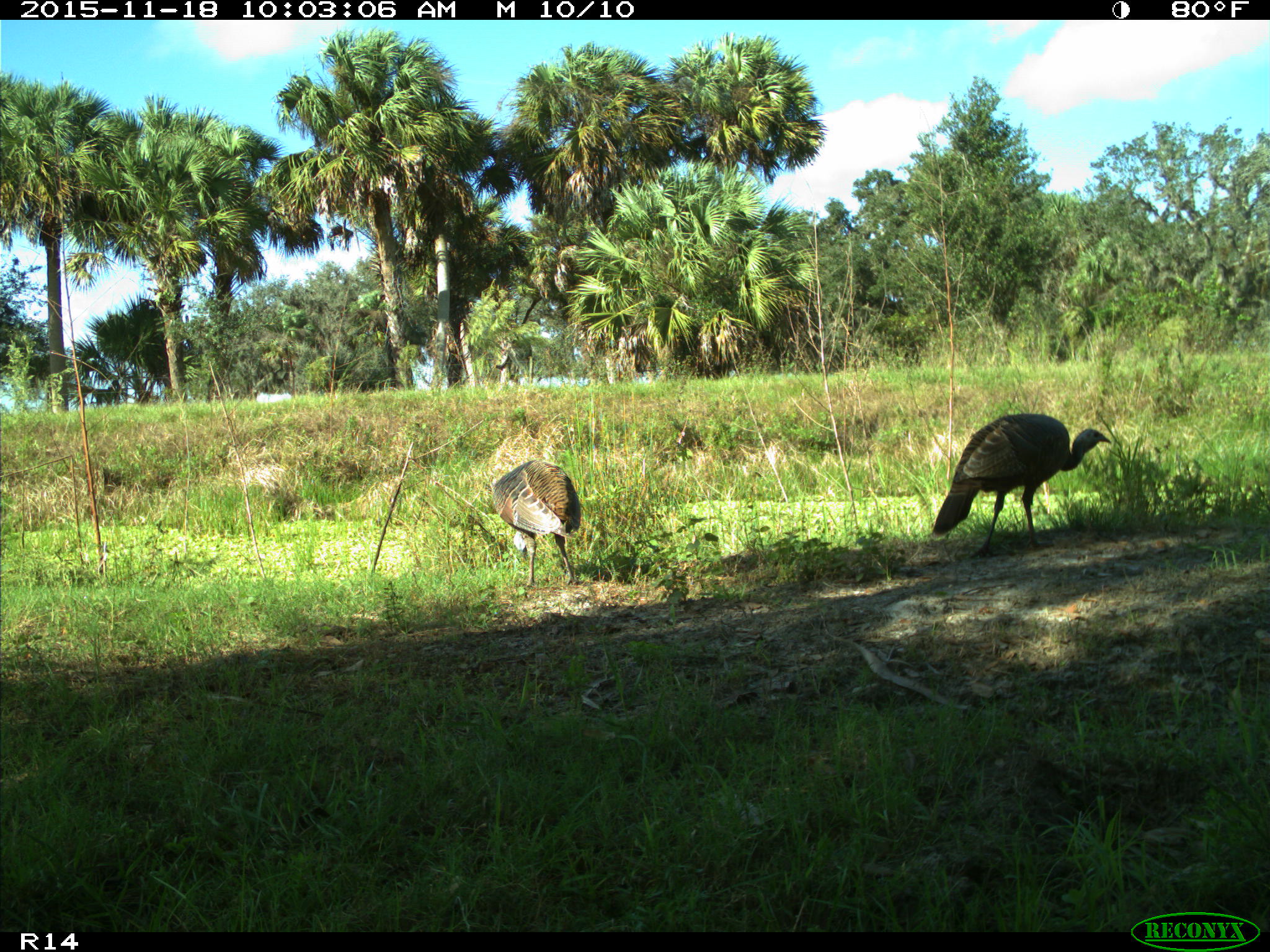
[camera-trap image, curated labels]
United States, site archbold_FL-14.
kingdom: Animalia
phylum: Chordata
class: Aves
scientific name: Aves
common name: birds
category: unidentified bird